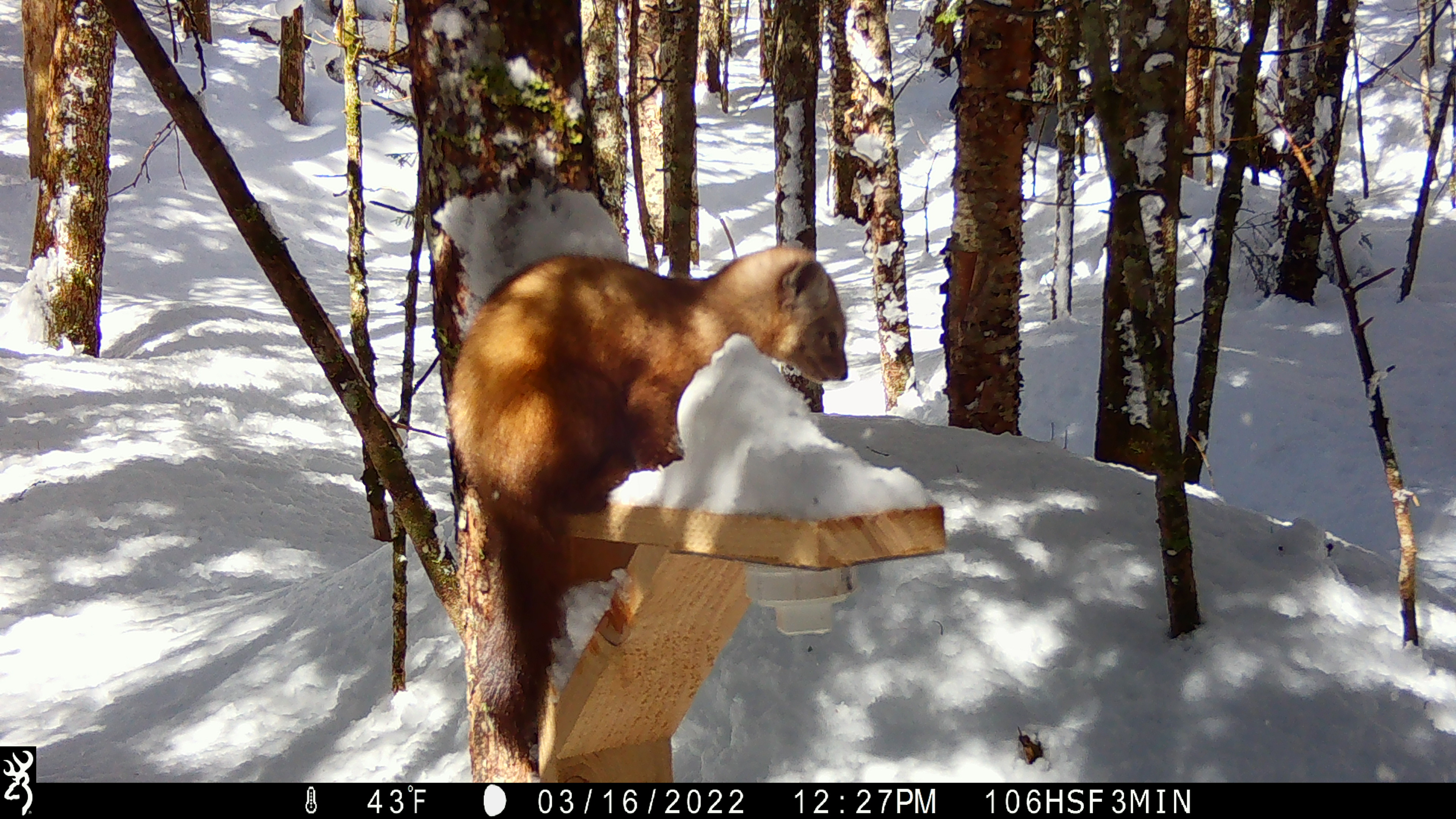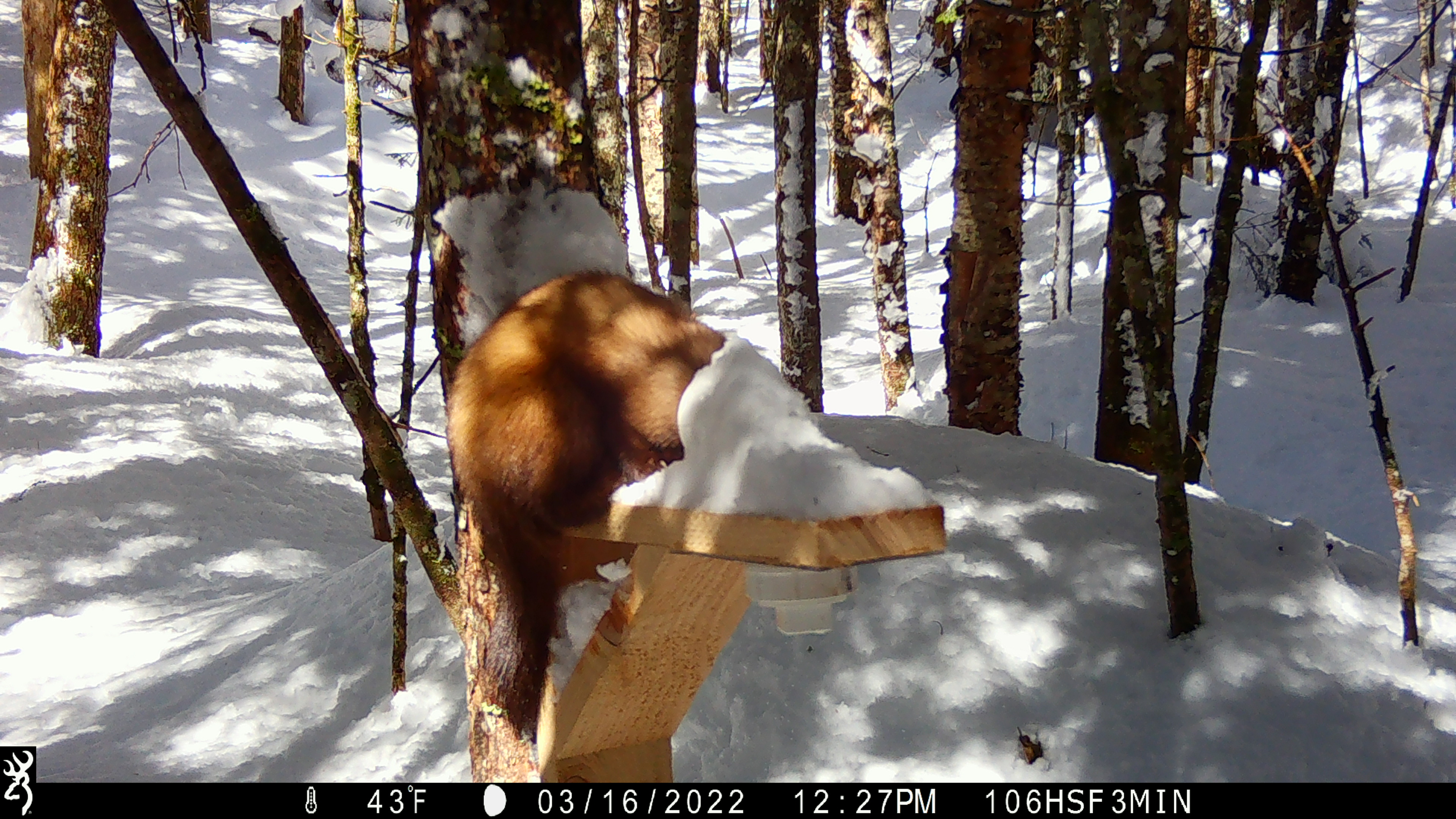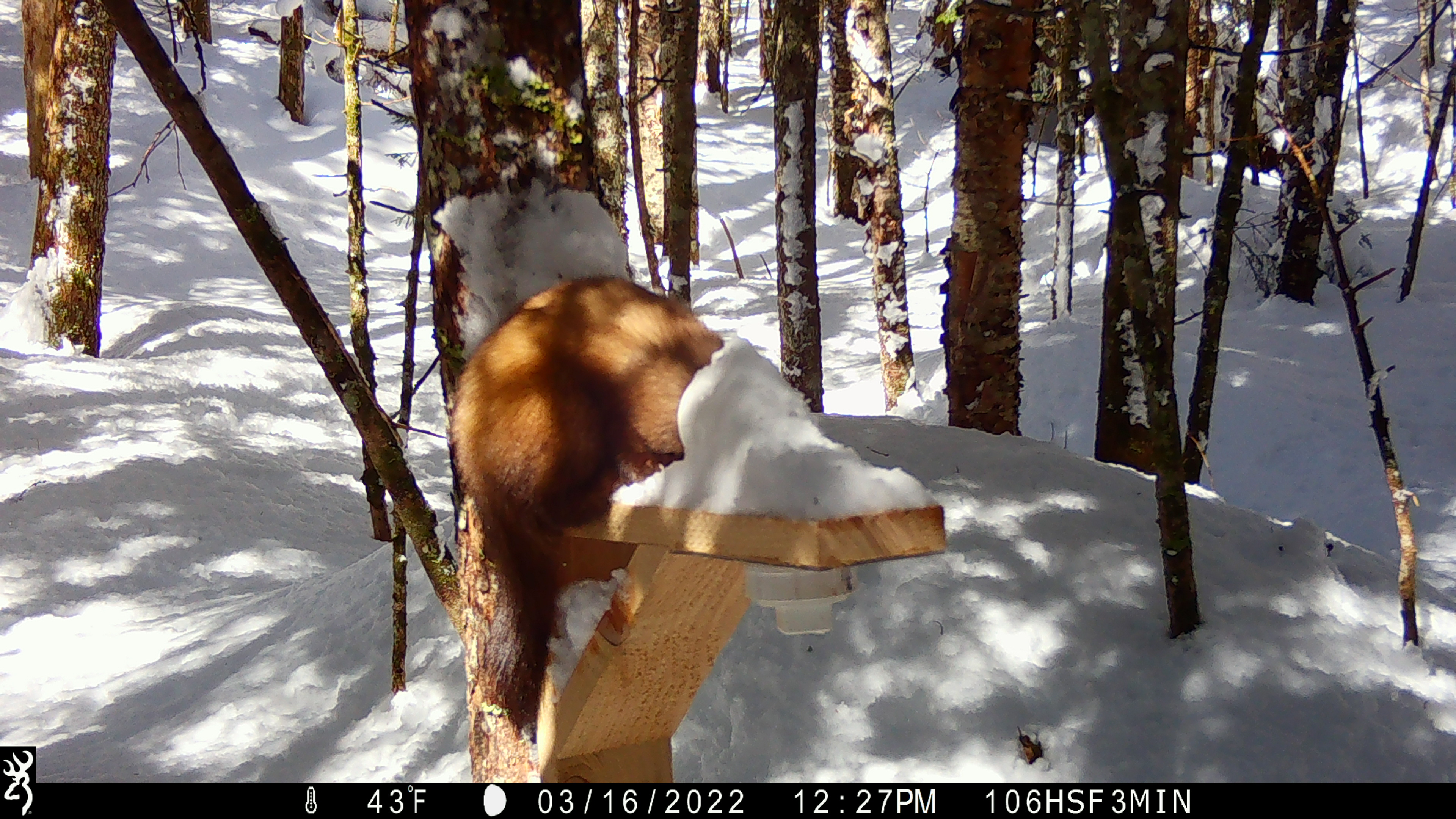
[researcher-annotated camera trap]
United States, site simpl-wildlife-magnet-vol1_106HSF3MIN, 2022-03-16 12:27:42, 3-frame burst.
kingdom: Animalia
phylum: Chordata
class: Mammalia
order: Carnivora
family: Mustelidae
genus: Martes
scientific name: Martes americana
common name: american marten